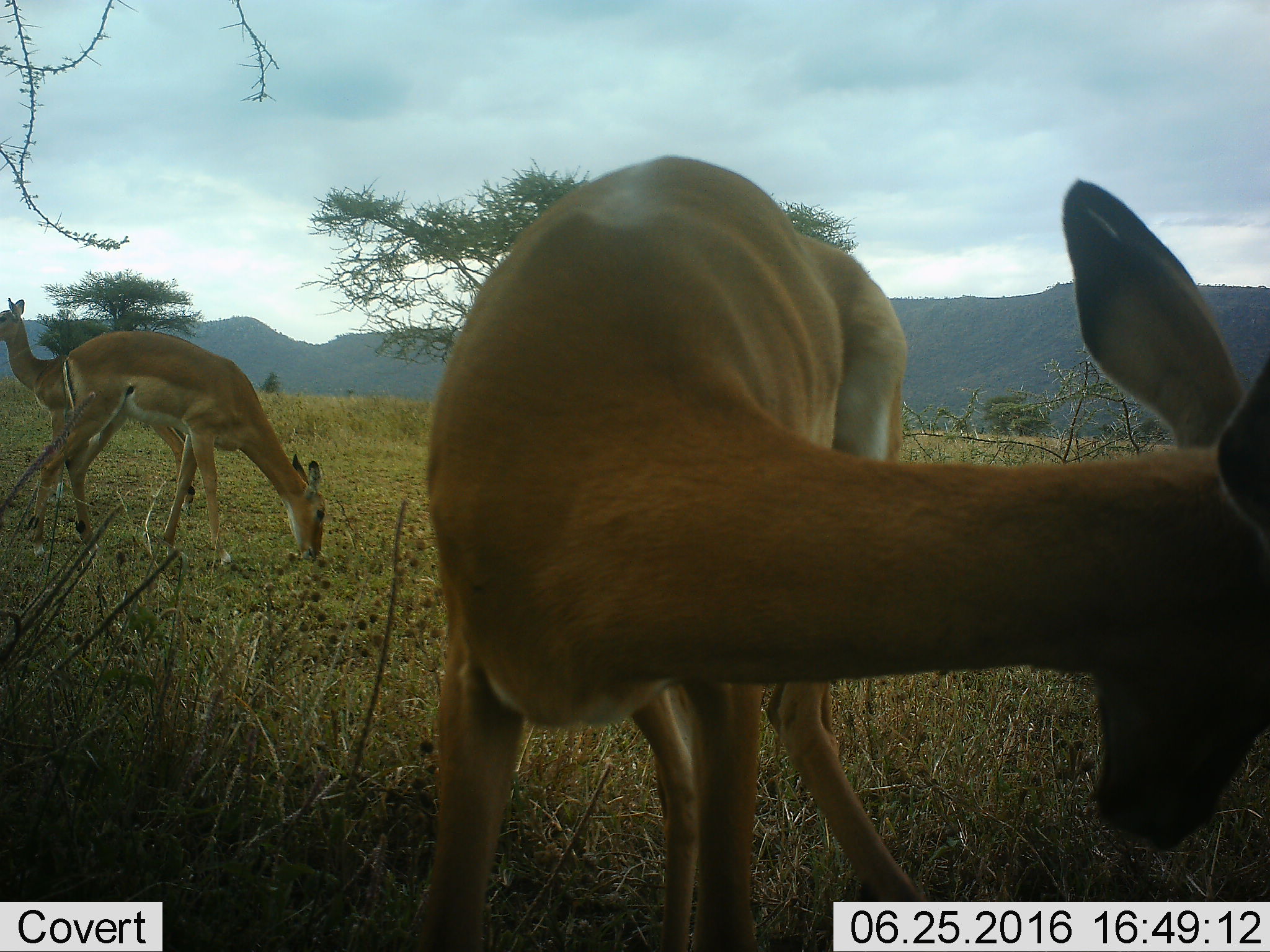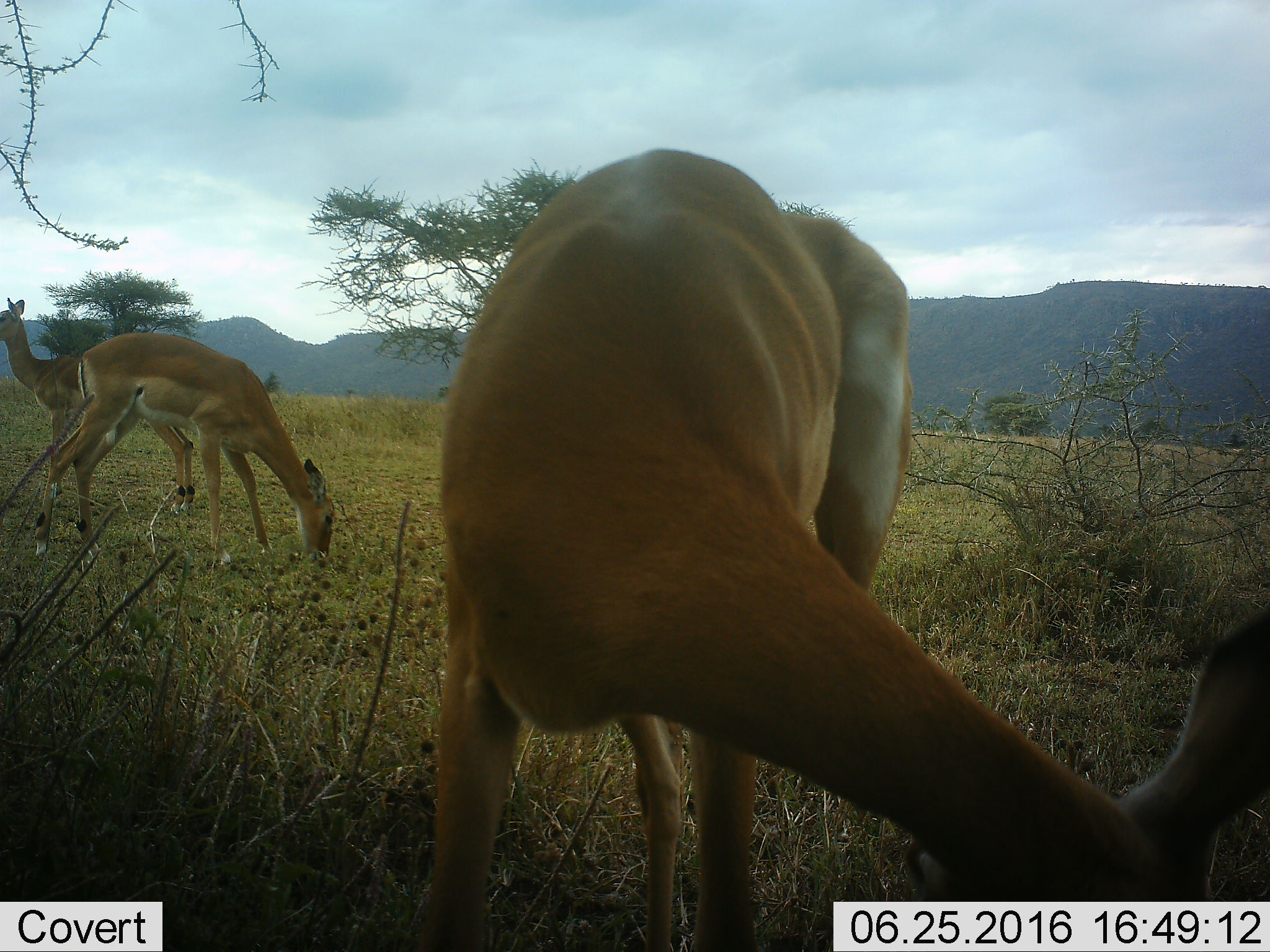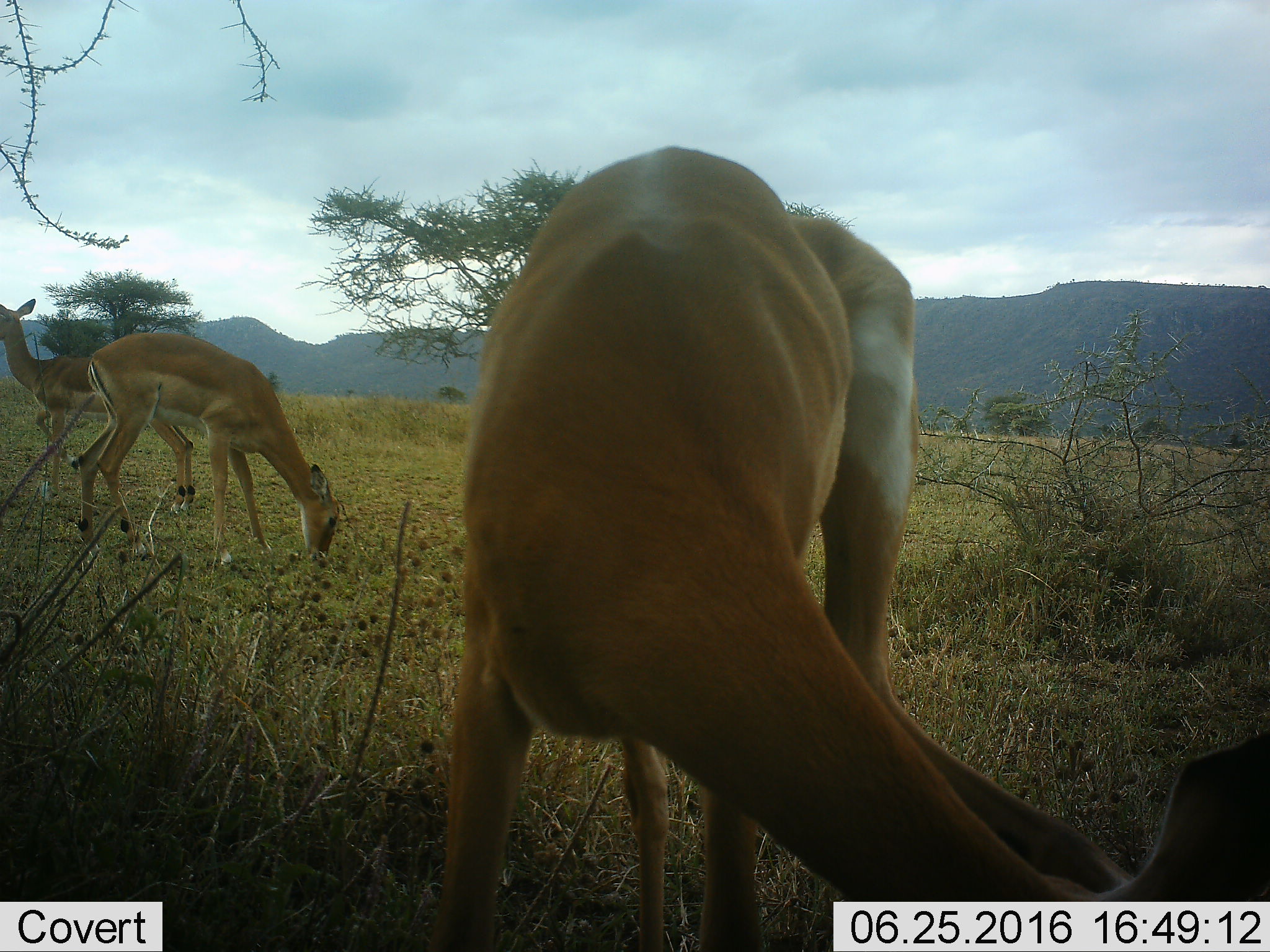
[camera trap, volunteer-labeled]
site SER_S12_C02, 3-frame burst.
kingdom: Animalia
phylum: Chordata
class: Mammalia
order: Artiodactyla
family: Bovidae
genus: Aepyceros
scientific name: Aepyceros melampus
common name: impala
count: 3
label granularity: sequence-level